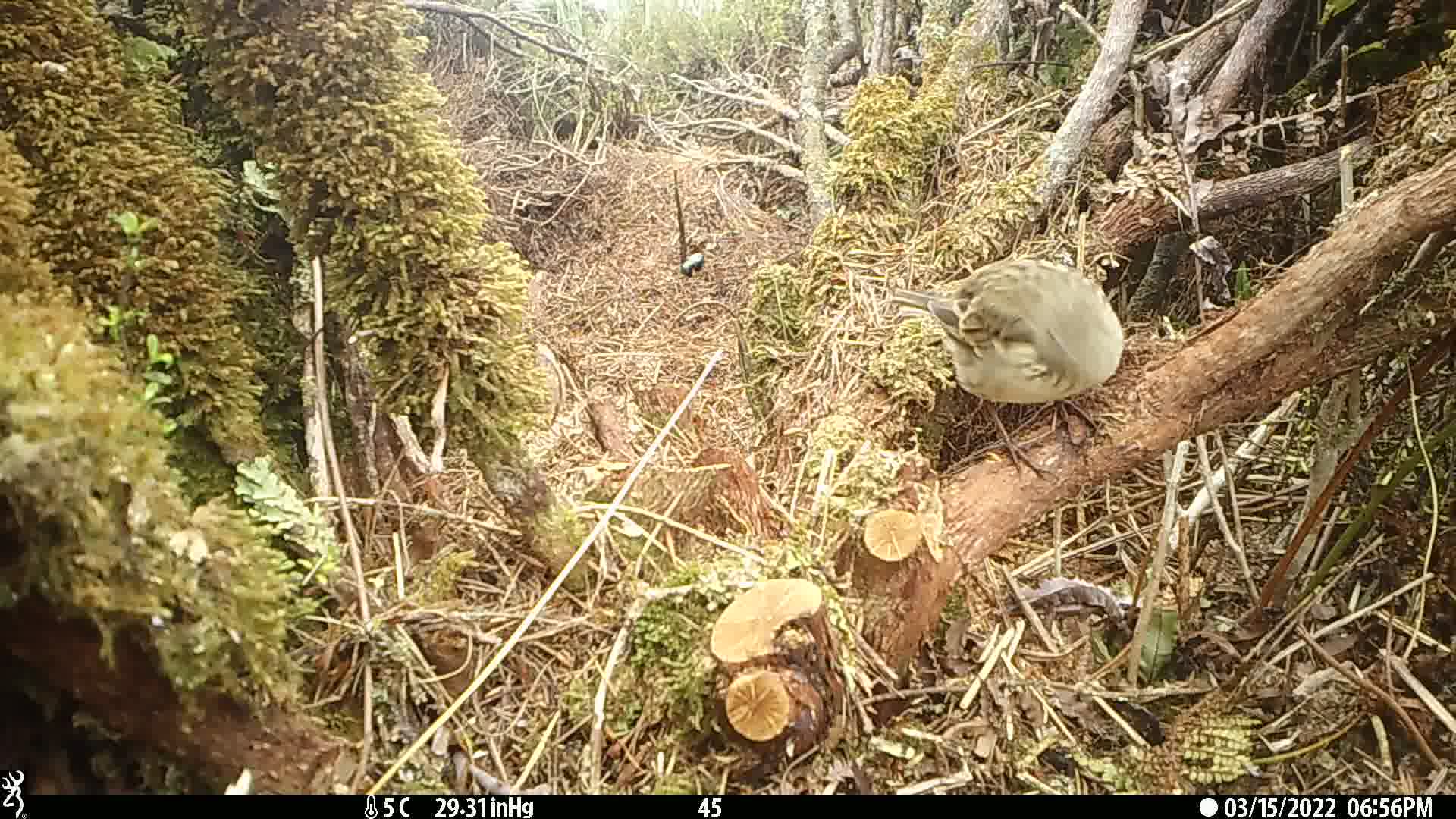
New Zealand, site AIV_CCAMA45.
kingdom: Animalia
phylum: Chordata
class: Aves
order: Passeriformes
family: Motacillidae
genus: Anthus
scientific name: Anthus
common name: pipit